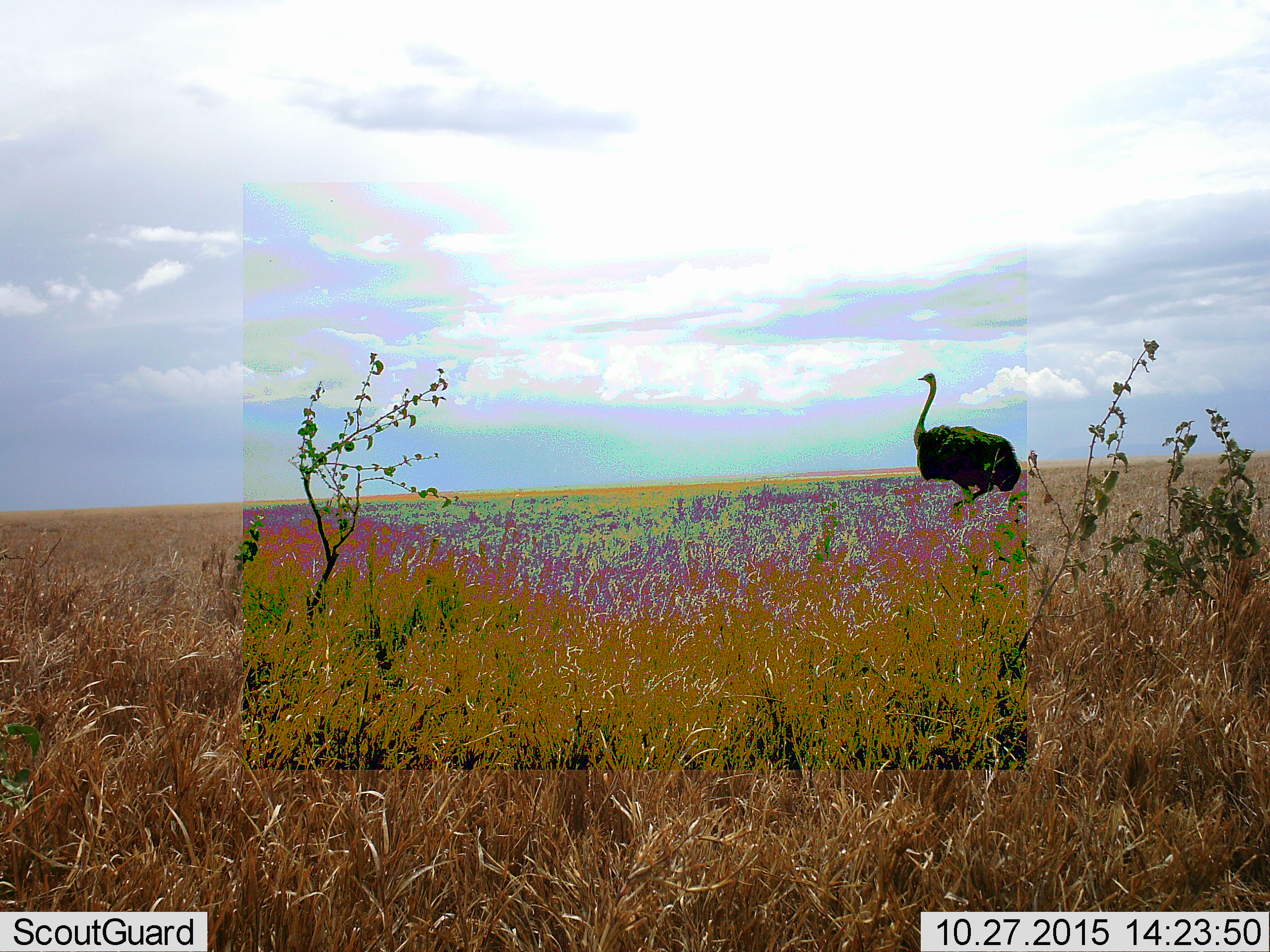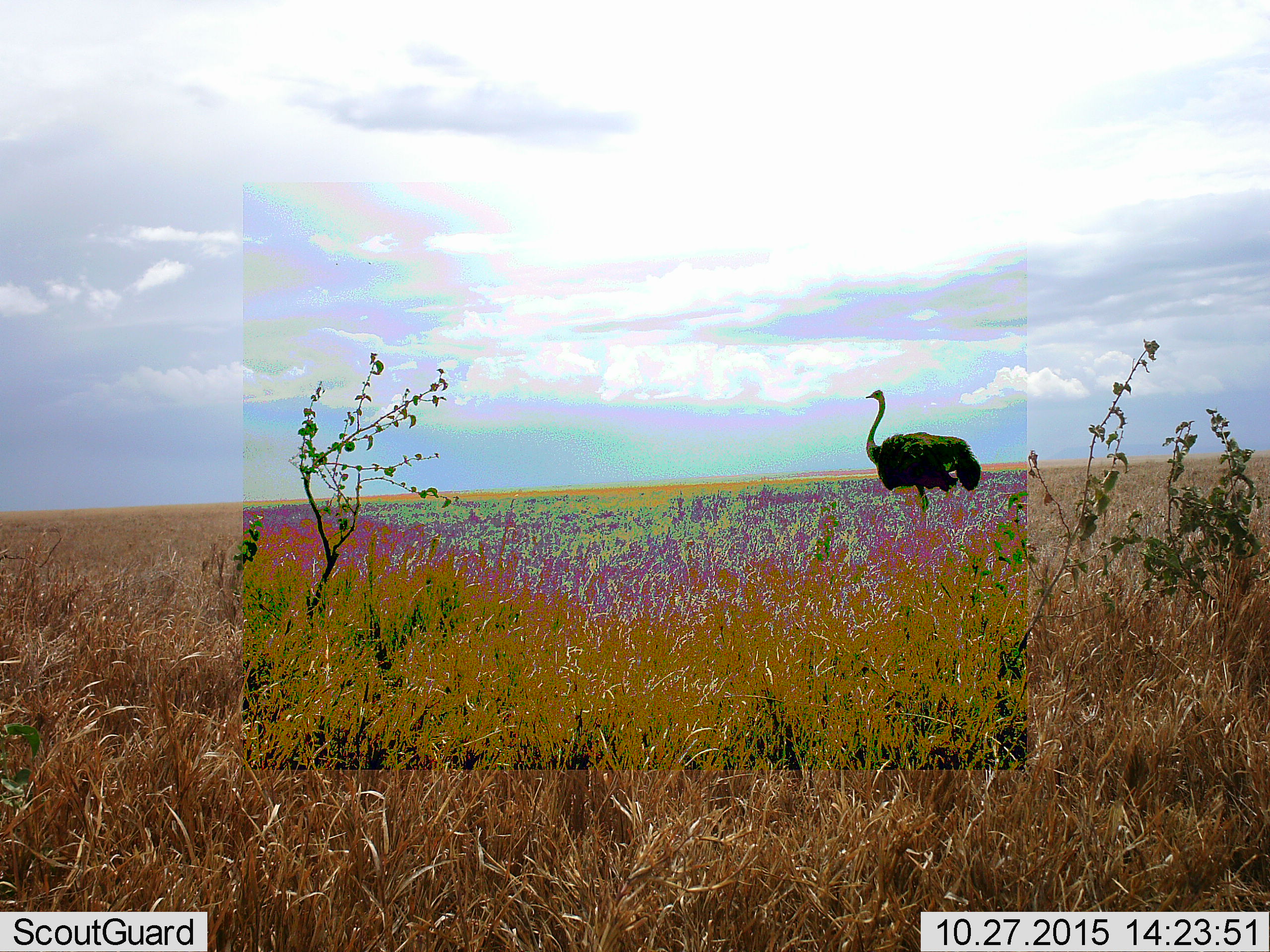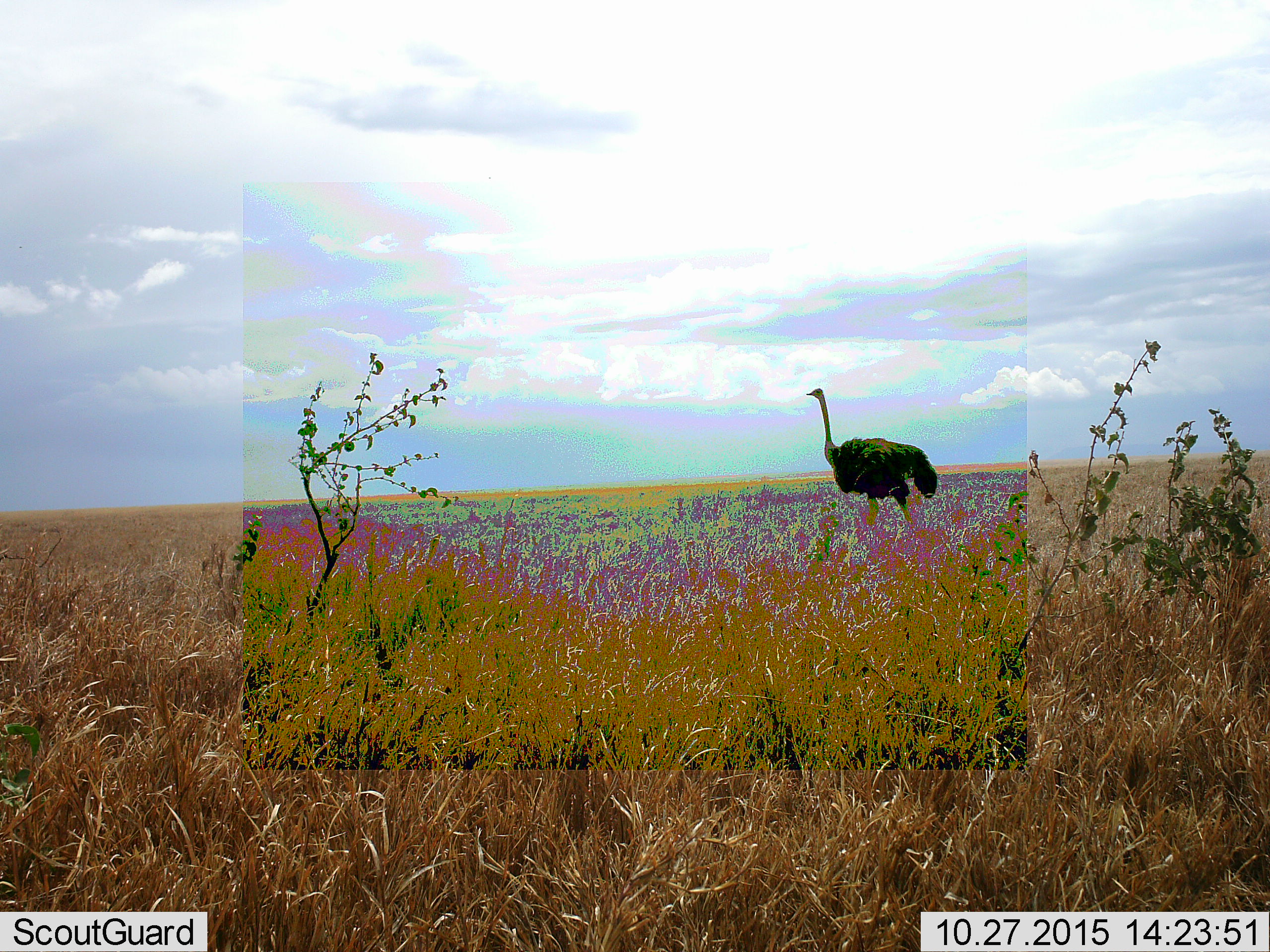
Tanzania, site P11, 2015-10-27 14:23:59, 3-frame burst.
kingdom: Animalia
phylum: Chordata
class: Aves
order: Struthioniformes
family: Struthionidae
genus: Struthio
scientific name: Struthio camelus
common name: ostrich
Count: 1.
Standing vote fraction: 0%.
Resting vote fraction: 0%.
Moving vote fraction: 100%.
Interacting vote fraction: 0%.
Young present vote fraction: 0%.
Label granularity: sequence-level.